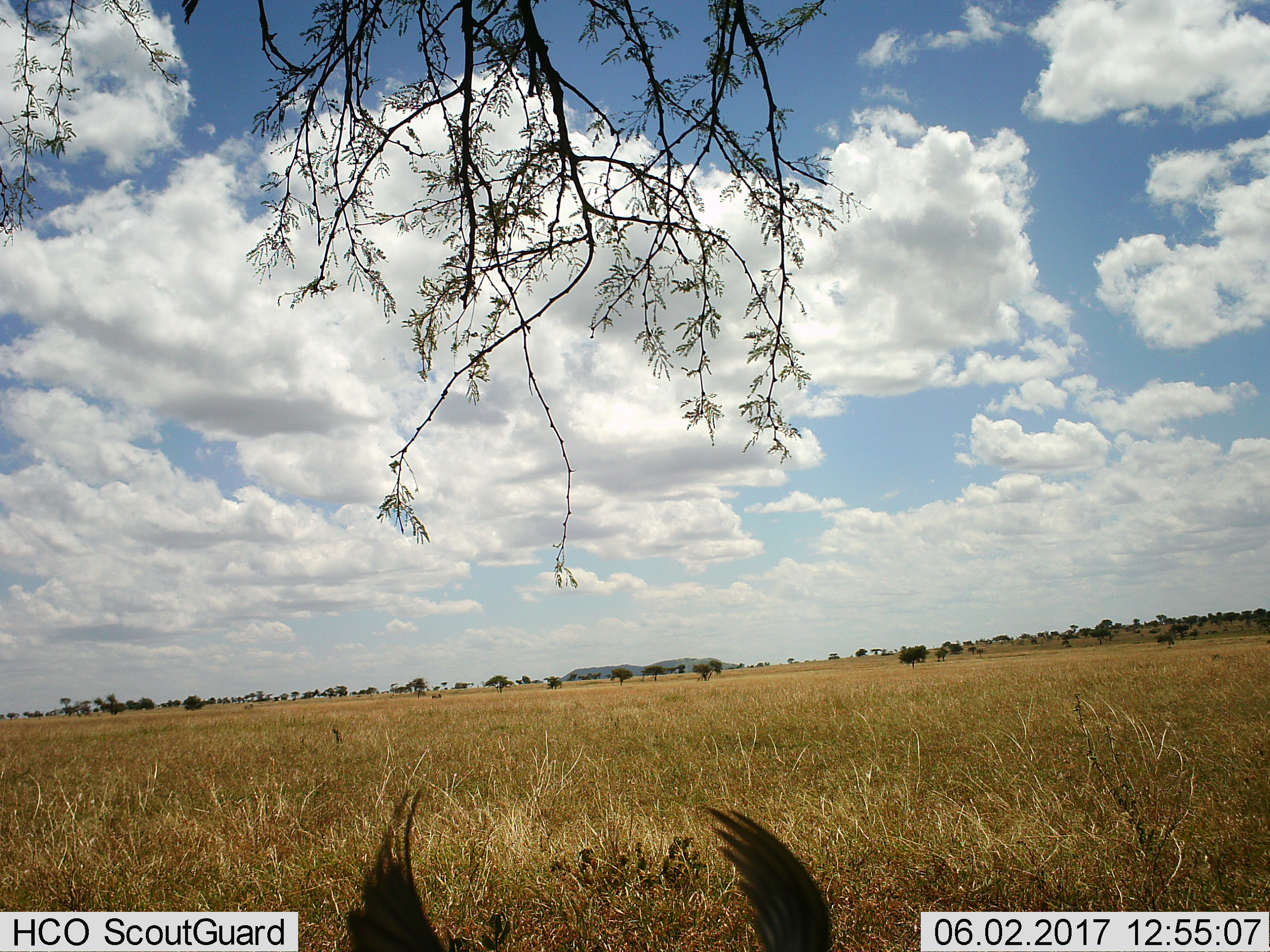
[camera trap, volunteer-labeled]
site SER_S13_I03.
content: unidentified animal